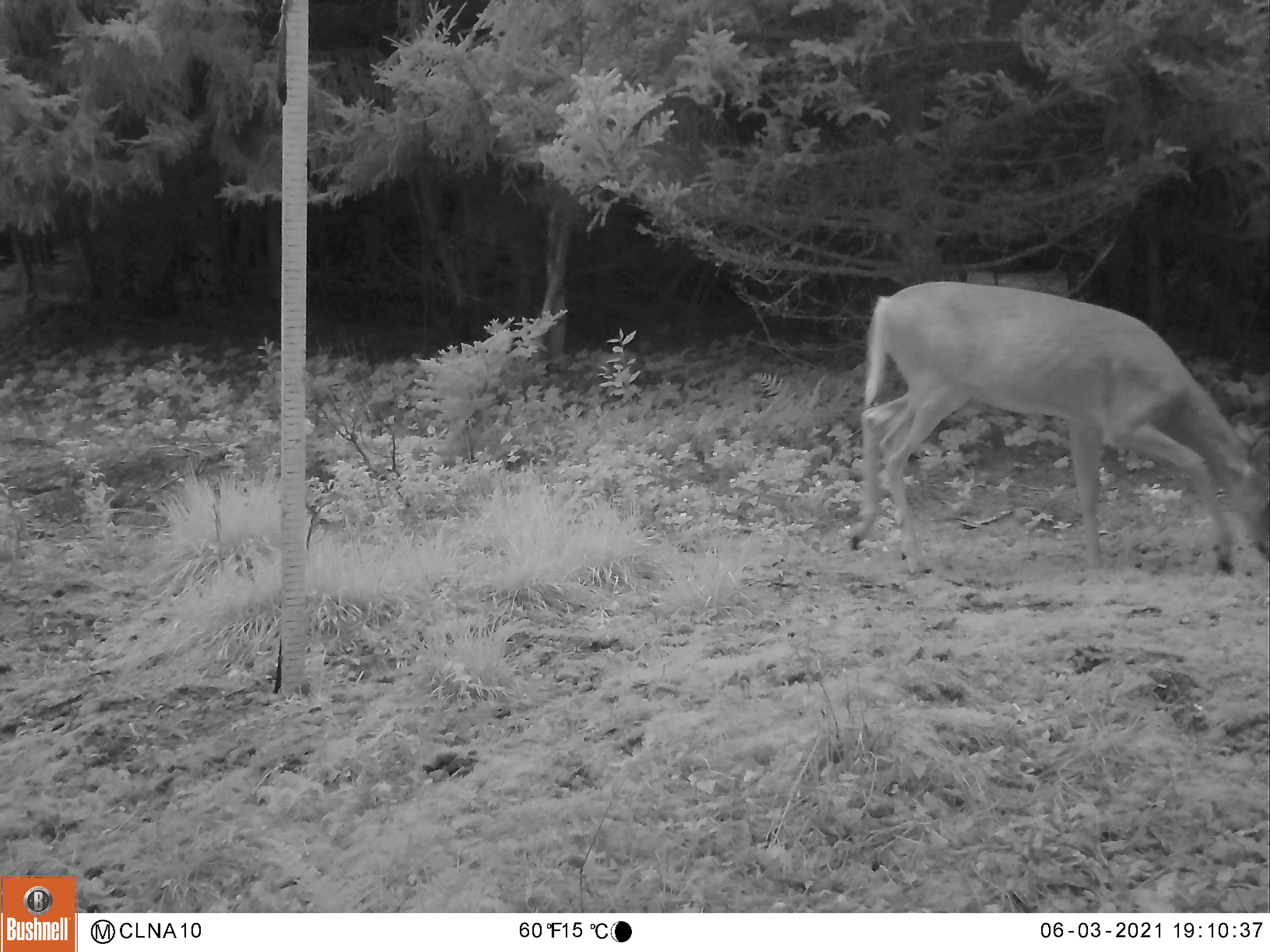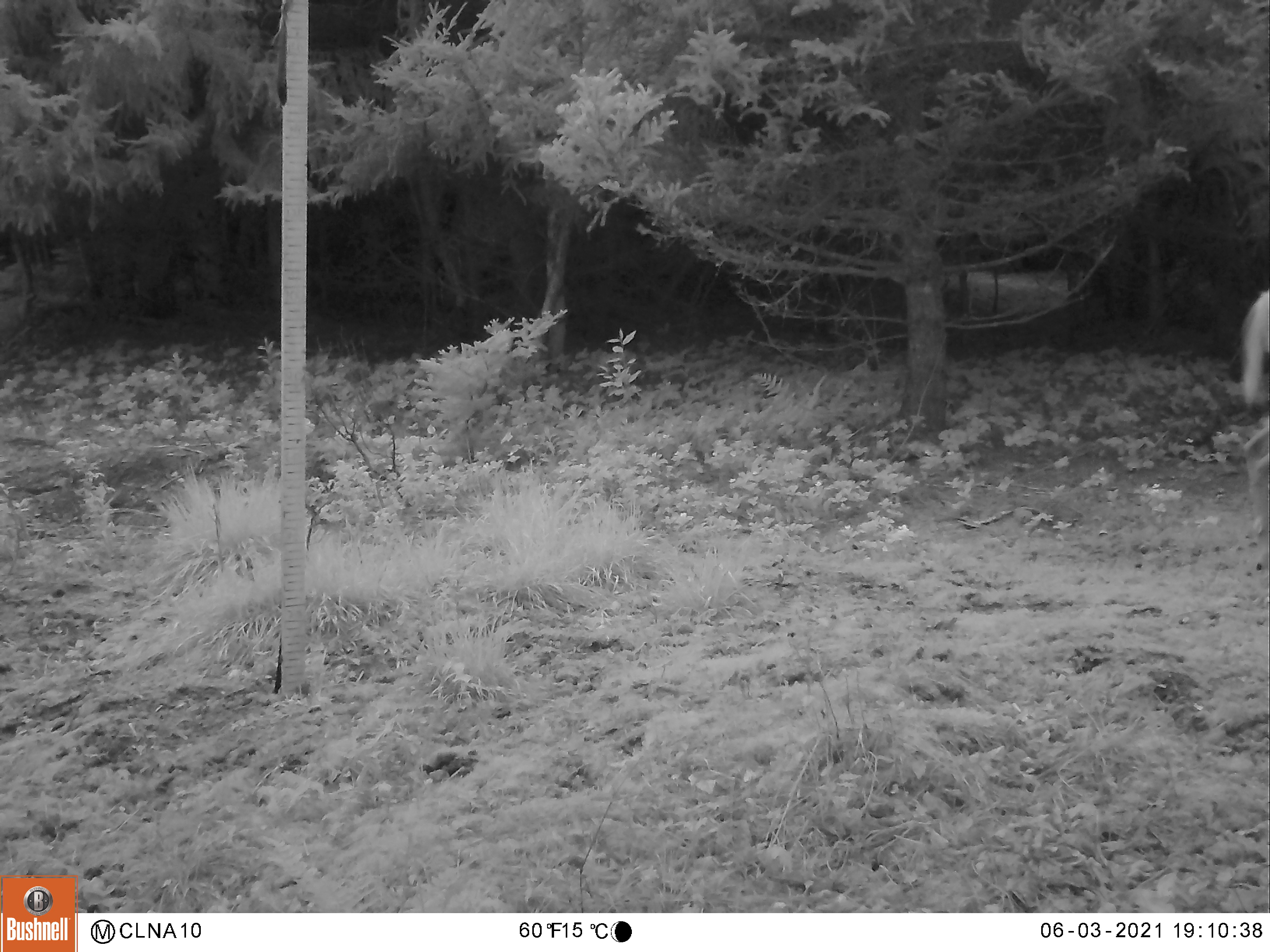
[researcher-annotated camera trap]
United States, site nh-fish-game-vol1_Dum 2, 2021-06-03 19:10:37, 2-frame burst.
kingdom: Animalia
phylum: Chordata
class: Mammalia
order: Artiodactyla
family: Cervidae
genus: Odocoileus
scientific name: Odocoileus virginianus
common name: white-tailed deer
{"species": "white-tailed deer (Odocoileus virginianus)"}